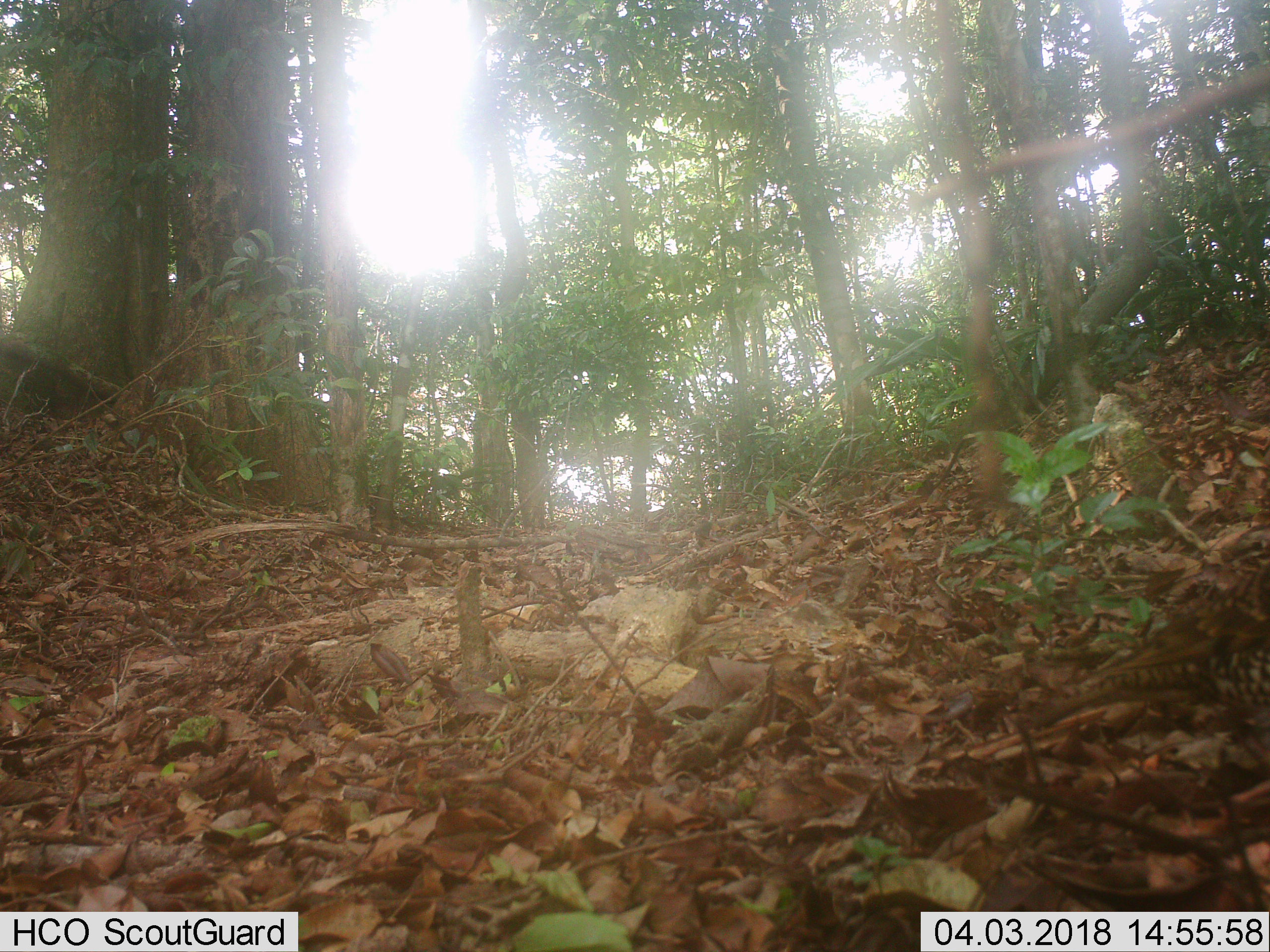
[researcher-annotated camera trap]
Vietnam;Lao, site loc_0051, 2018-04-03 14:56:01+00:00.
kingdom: Animalia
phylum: Chordata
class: Aves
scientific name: Aves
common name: bird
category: unidentified bird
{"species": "unidentified bird (bird) (Aves)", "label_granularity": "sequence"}